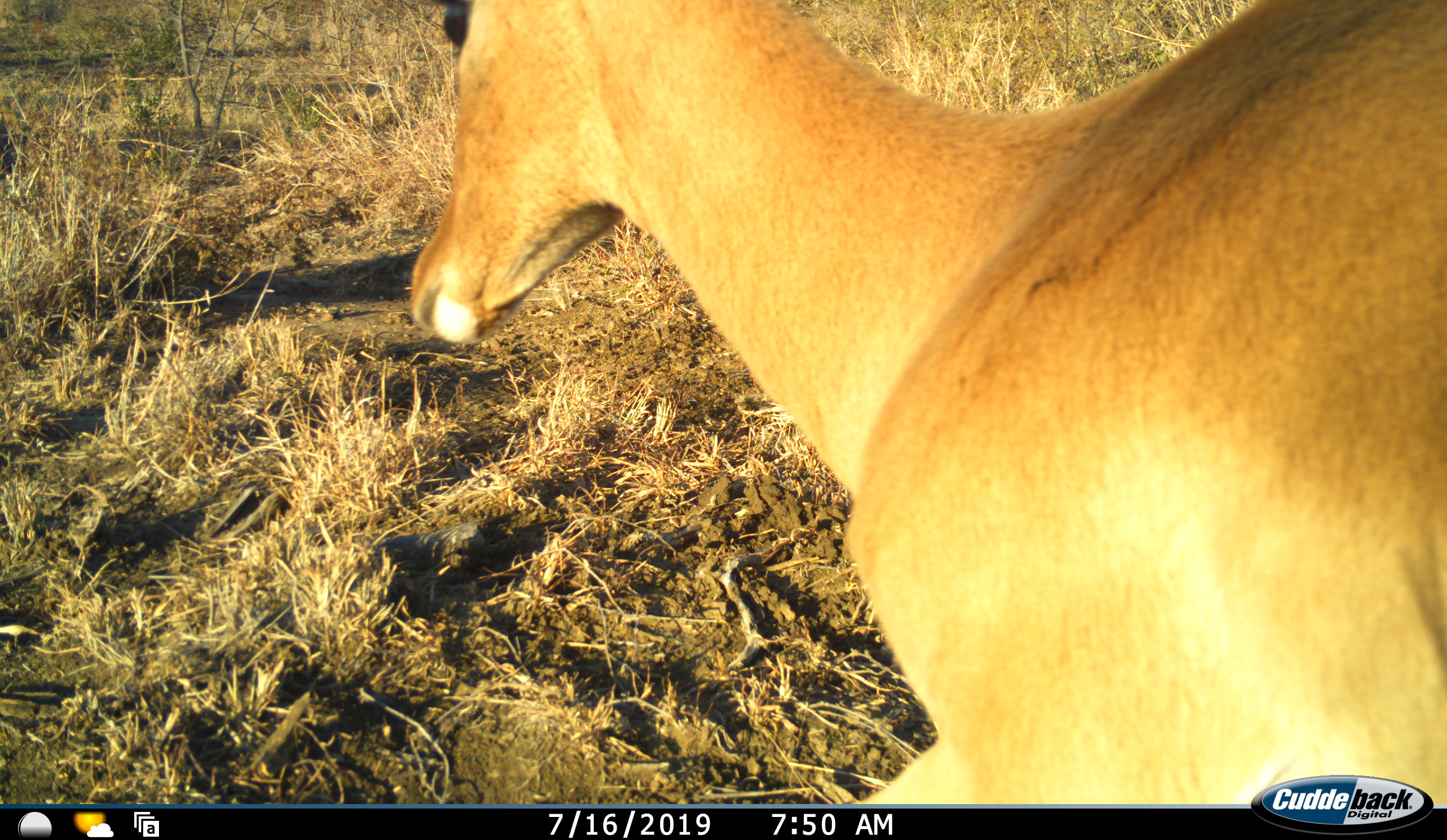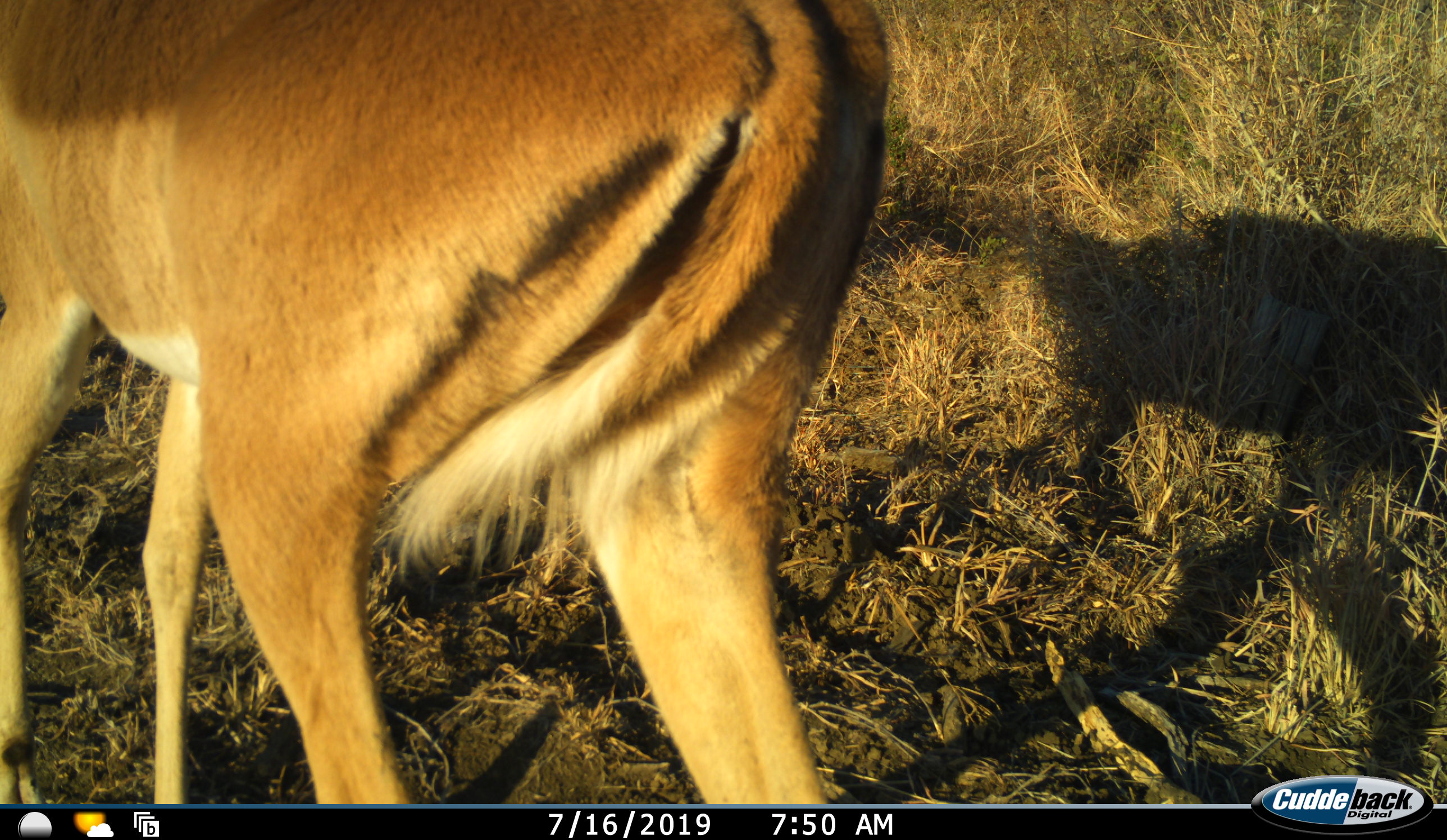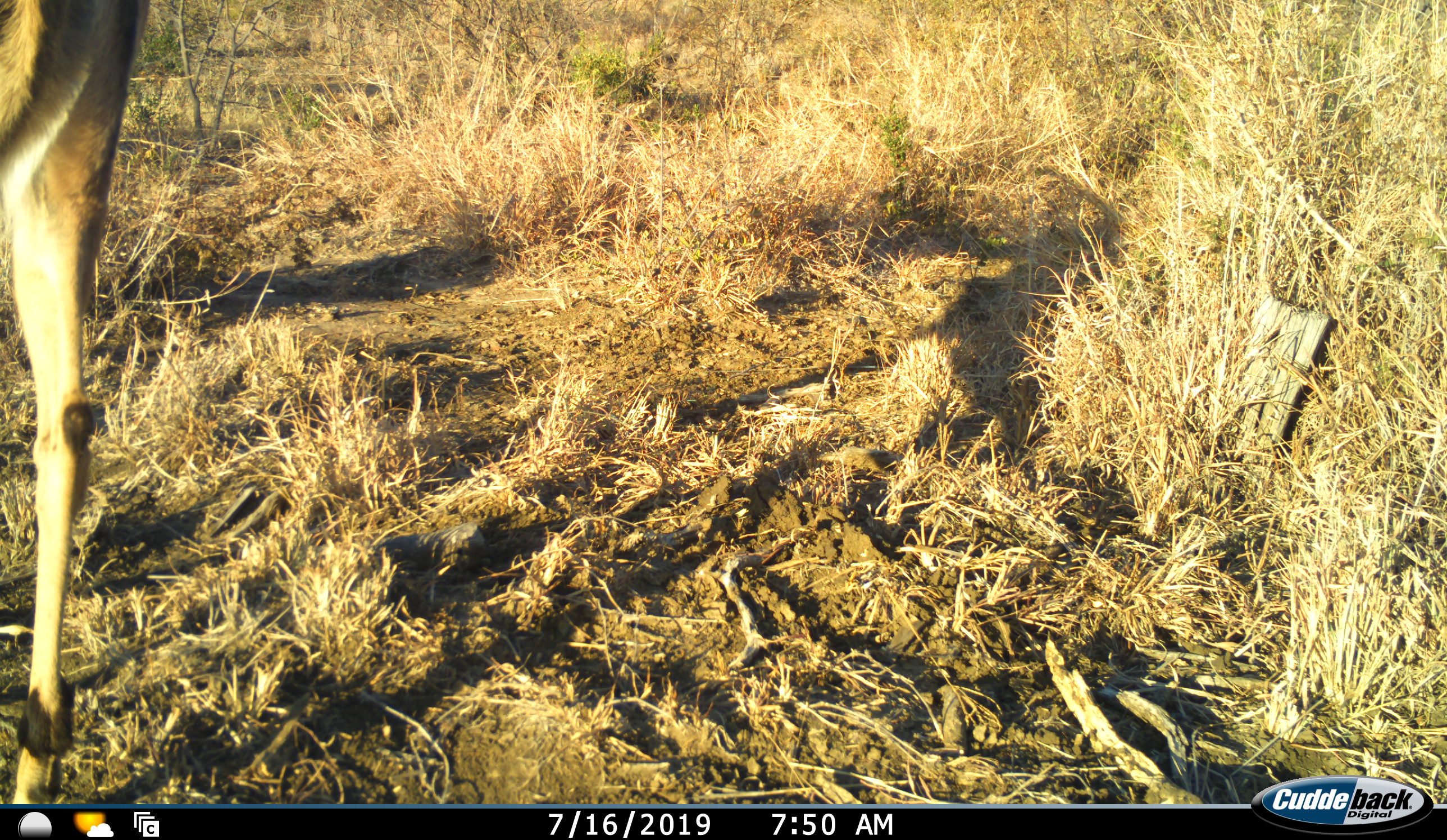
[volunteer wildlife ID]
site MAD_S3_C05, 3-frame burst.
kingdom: Animalia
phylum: Chordata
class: Mammalia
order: Artiodactyla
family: Bovidae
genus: Aepyceros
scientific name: Aepyceros melampus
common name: impala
Impala (Aepyceros melampus), count 1. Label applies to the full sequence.